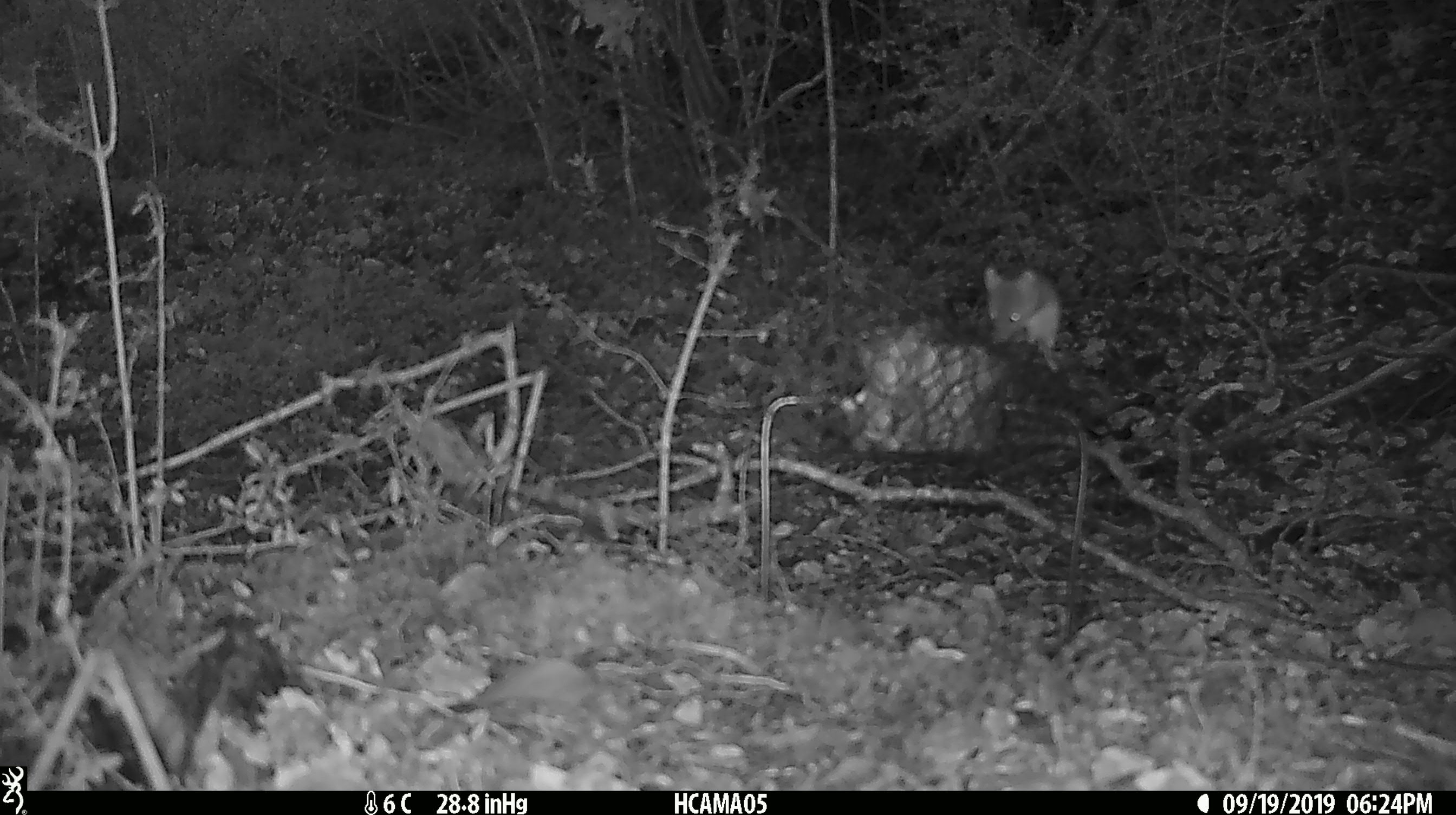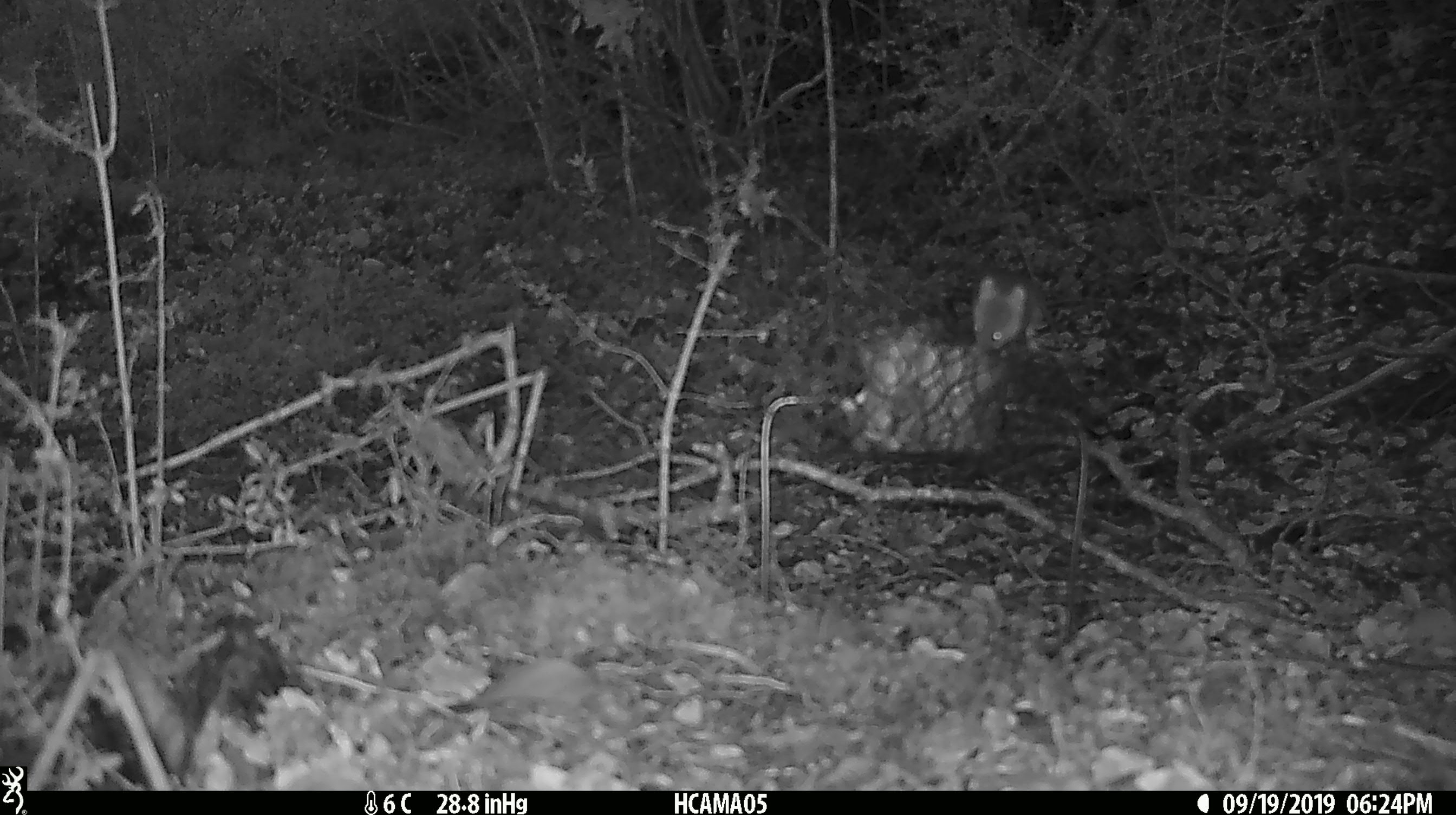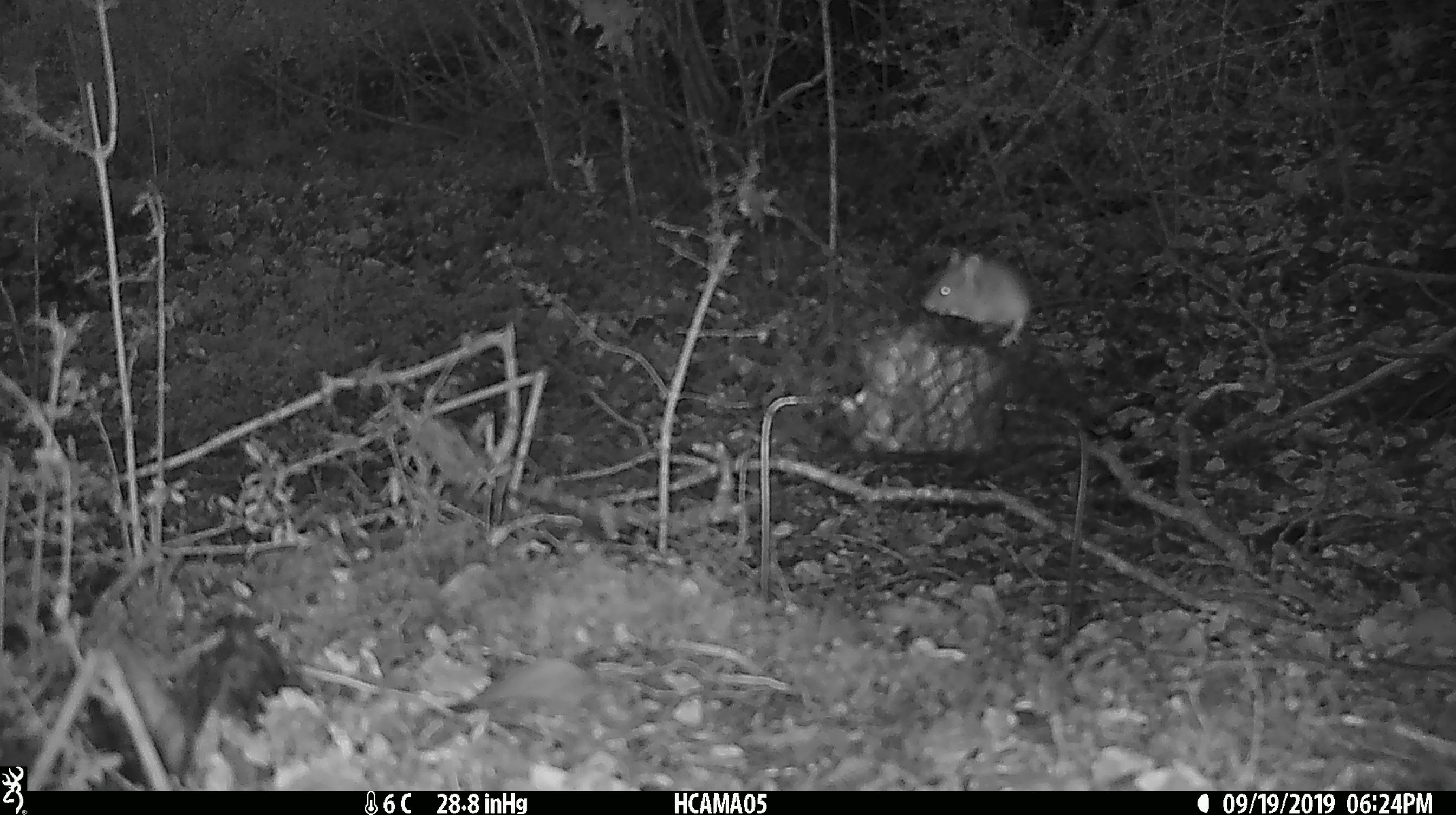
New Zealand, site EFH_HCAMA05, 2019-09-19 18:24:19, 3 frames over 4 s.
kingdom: Animalia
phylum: Chordata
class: Mammalia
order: Rodentia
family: Muridae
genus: Mus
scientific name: Mus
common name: mouse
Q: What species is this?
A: Mouse (Mus).